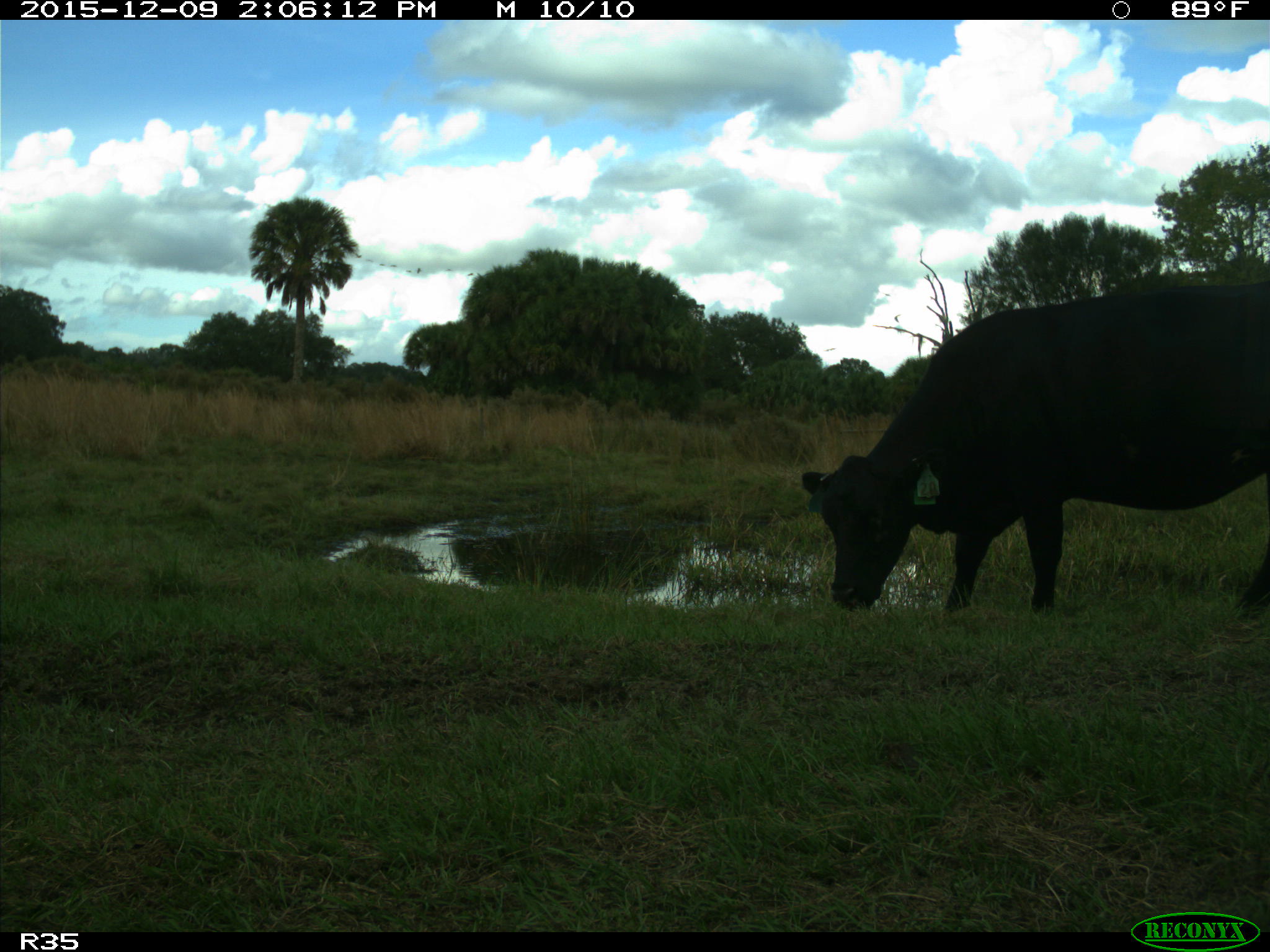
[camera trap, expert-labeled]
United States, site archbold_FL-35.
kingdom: Animalia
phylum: Chordata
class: Mammalia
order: Artiodactyla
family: Bovidae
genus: Bos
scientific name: Bos taurus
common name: domestic cow